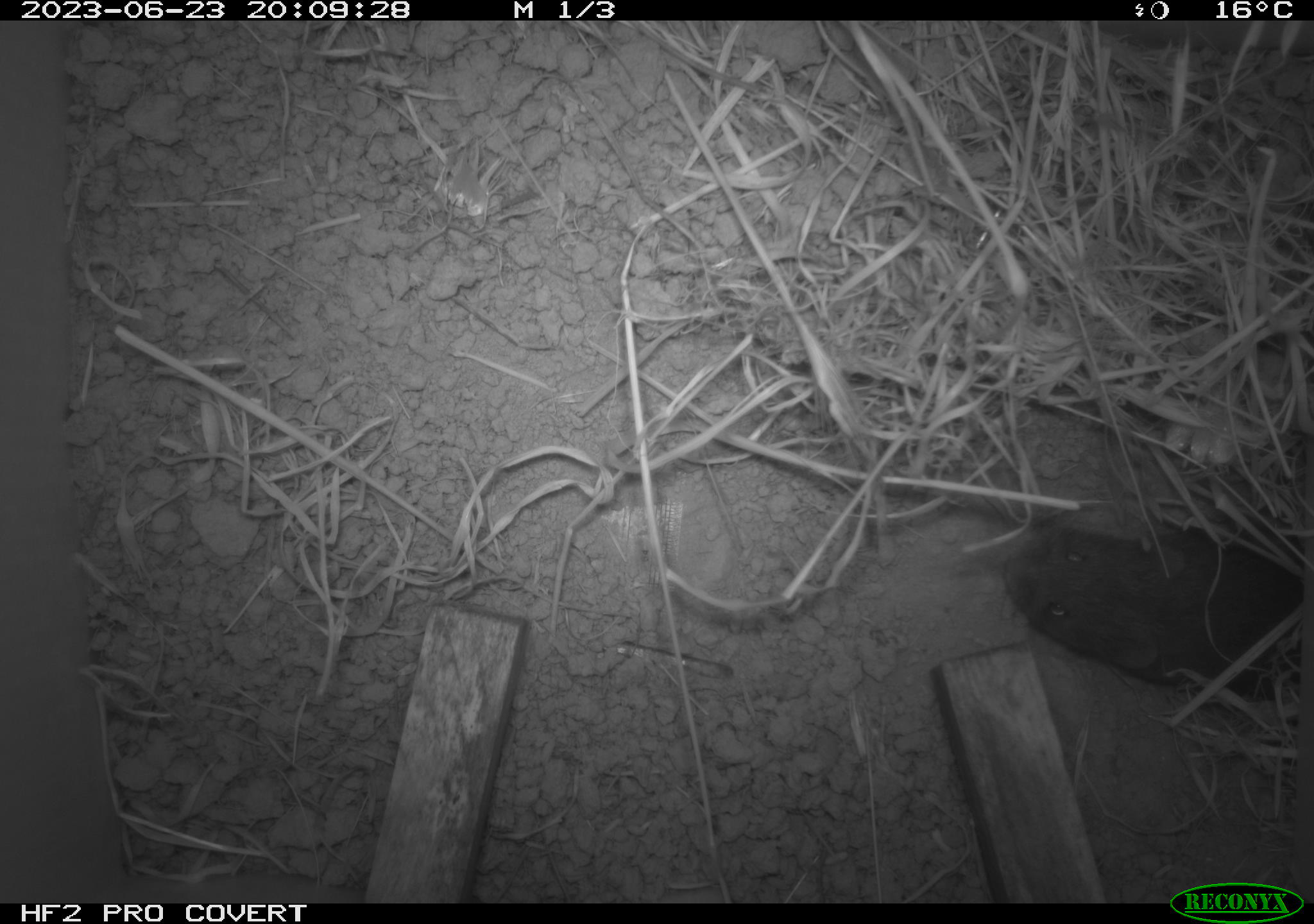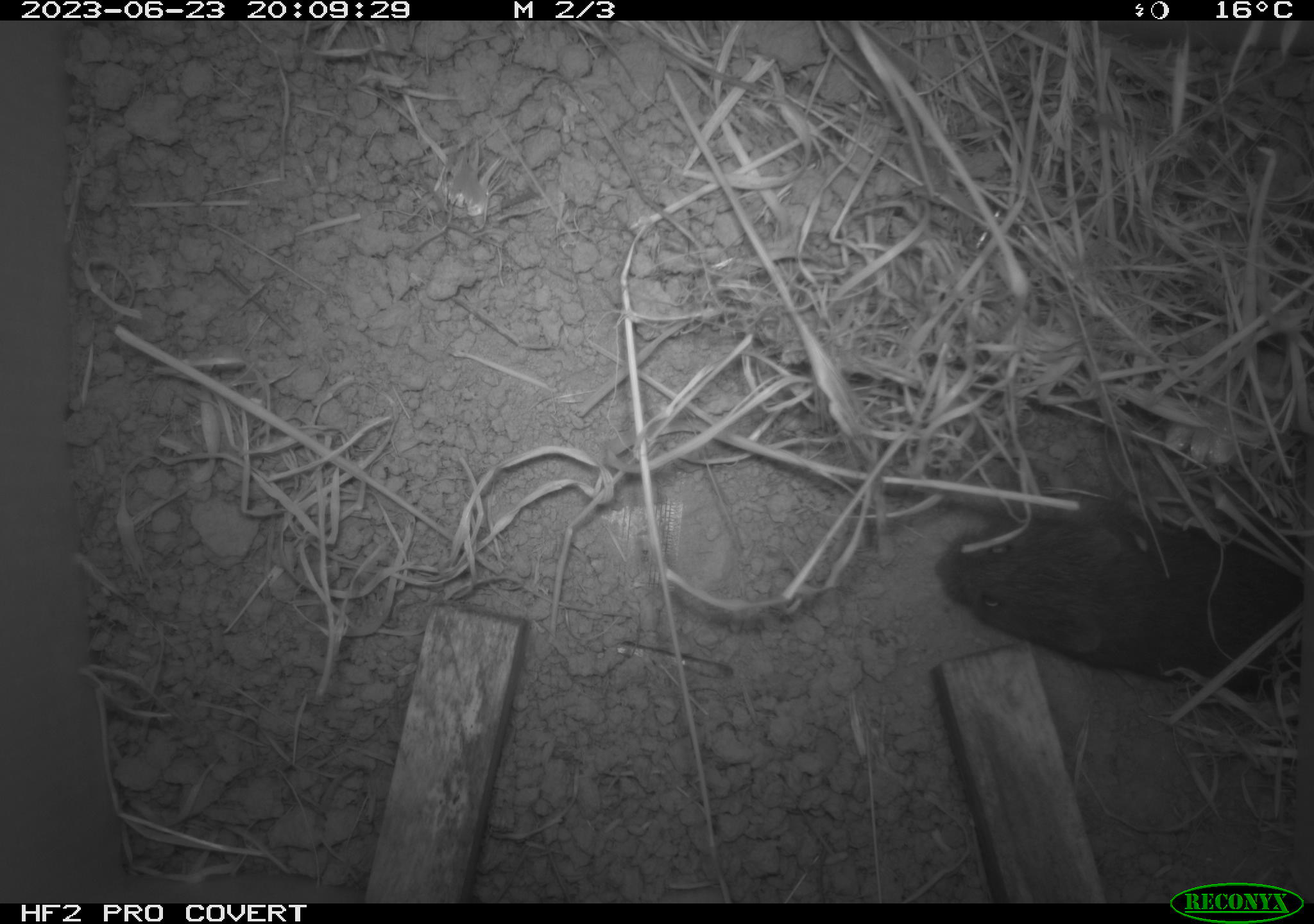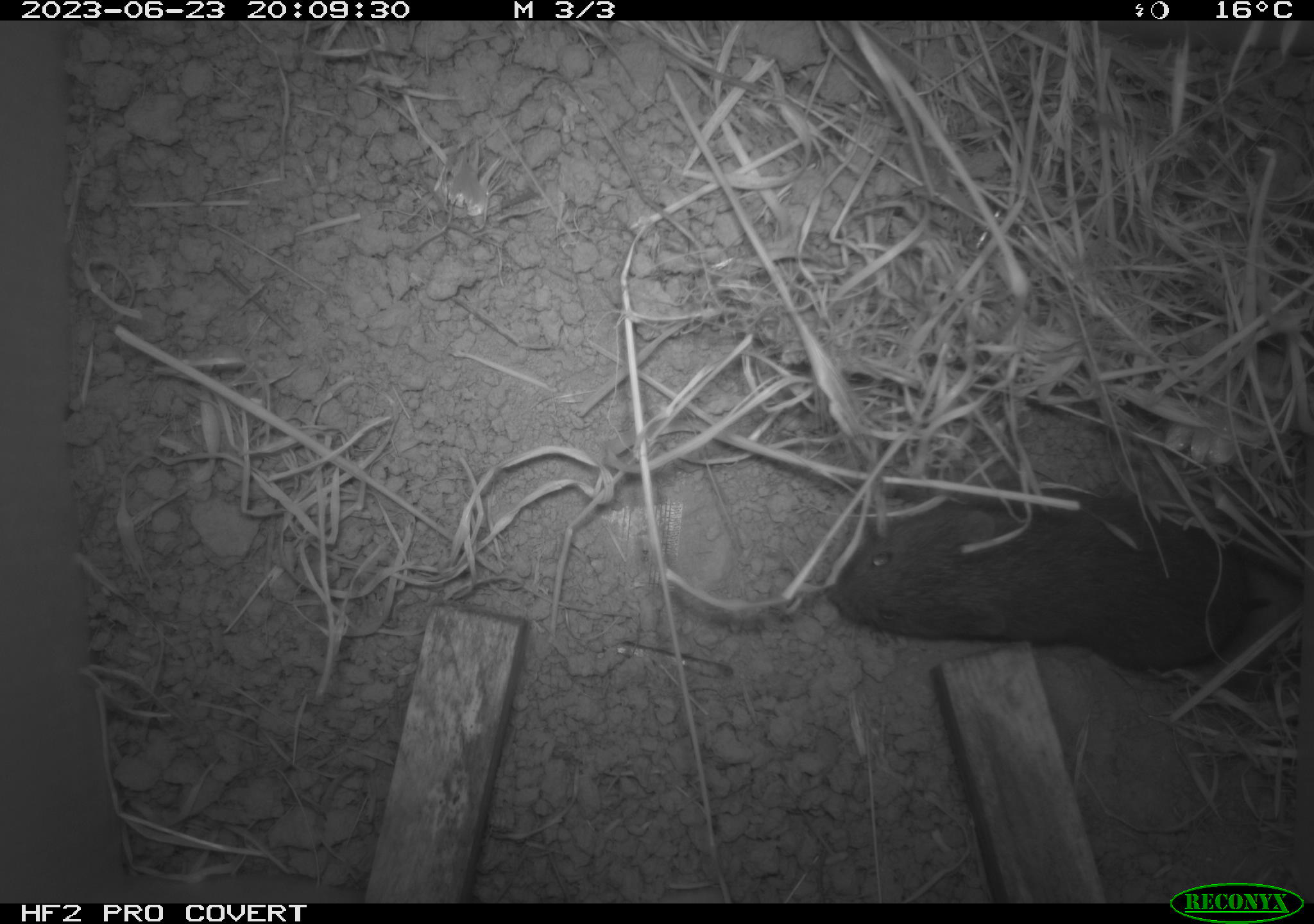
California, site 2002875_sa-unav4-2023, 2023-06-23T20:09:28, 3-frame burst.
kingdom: Animalia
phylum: Chordata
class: Mammalia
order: Rodentia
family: Cricetidae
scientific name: Arvicolinae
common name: voles, lemmings, and muskrats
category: arvicolinae subfamily